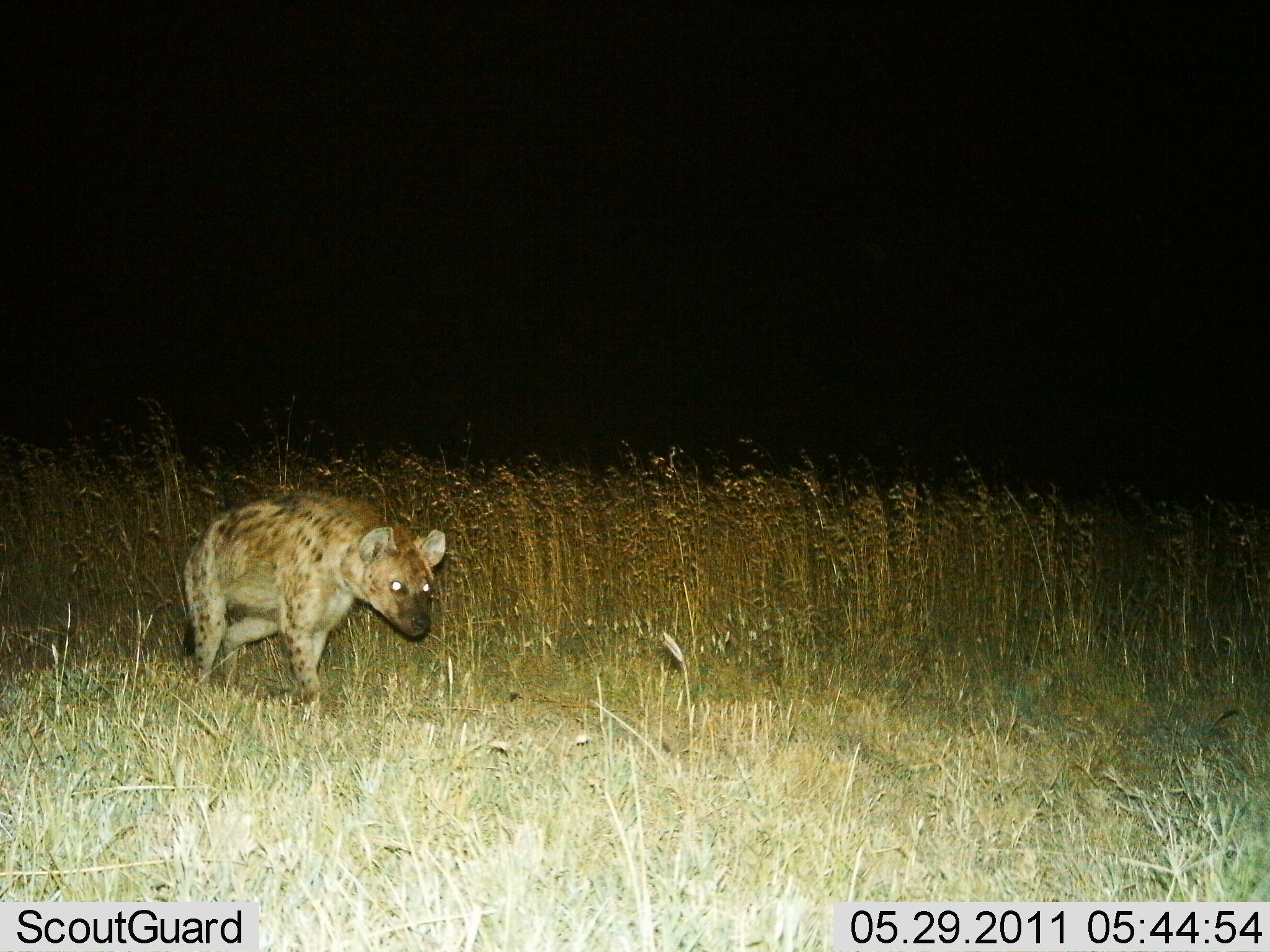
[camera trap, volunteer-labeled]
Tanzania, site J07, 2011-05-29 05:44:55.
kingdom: Animalia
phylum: Chordata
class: Mammalia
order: Carnivora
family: Hyaenidae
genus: Crocuta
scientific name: Crocuta crocuta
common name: spotted hyena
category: hyenaspotted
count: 1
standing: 8%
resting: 0%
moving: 92%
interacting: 0%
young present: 0%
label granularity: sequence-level